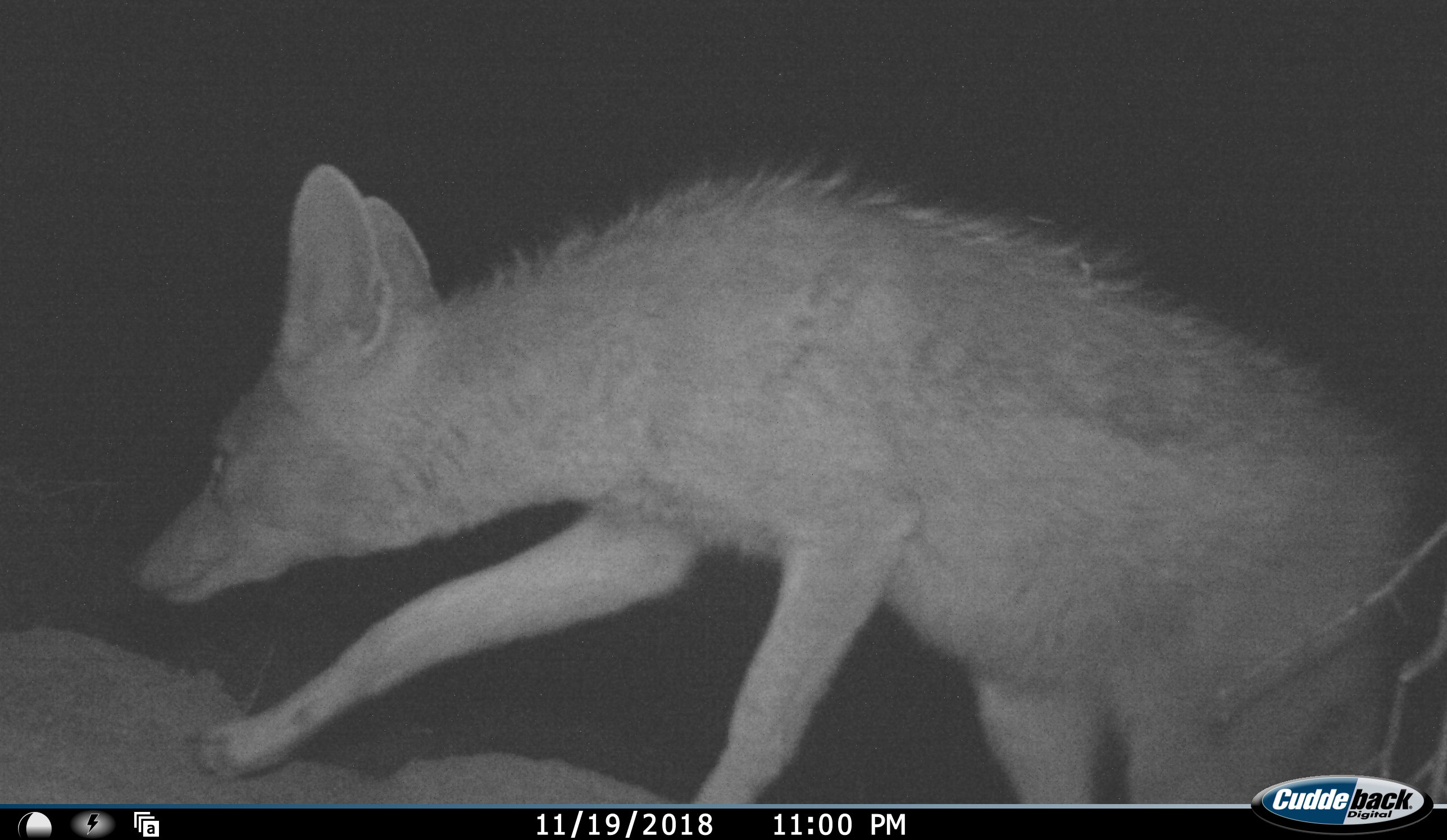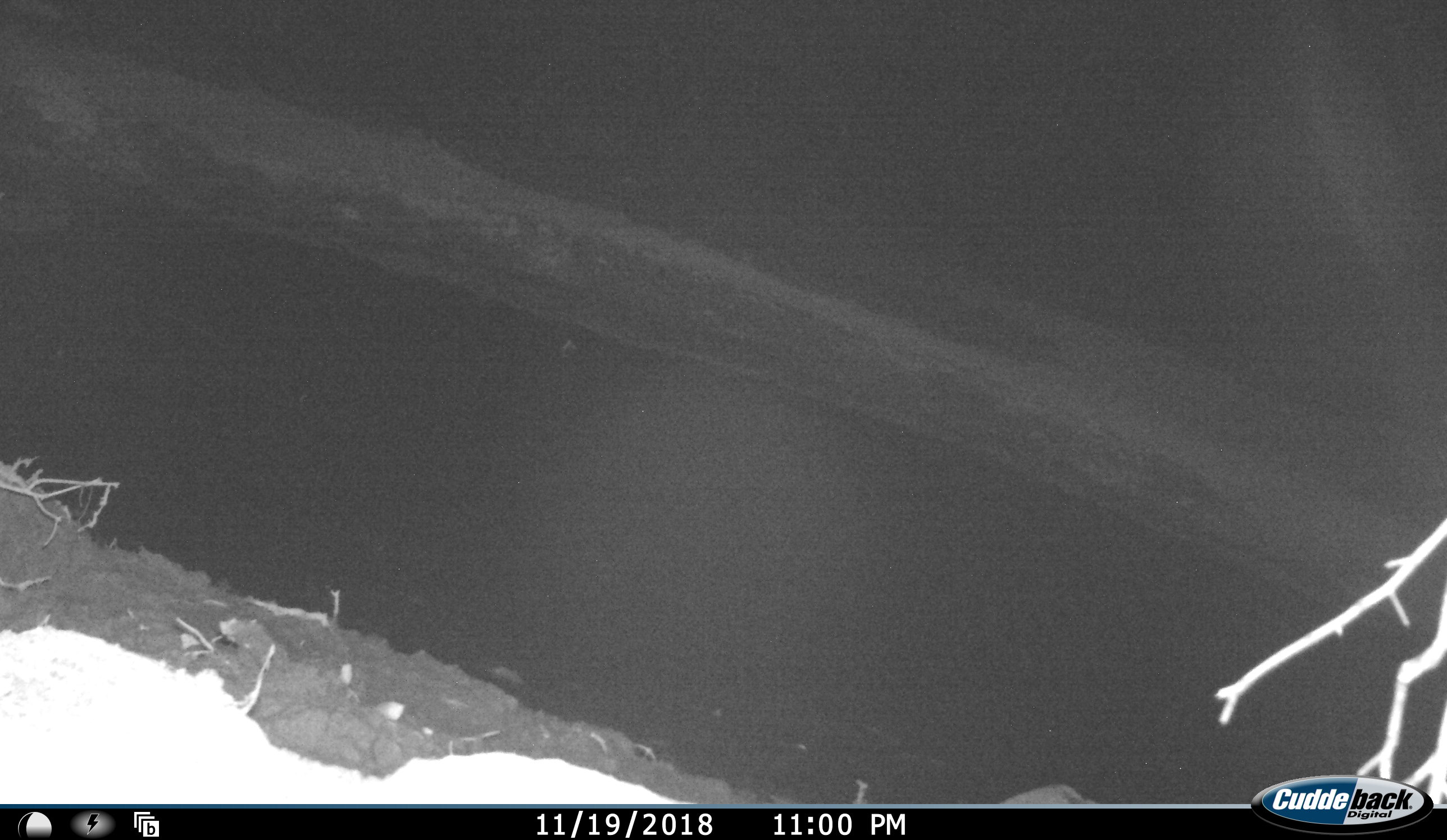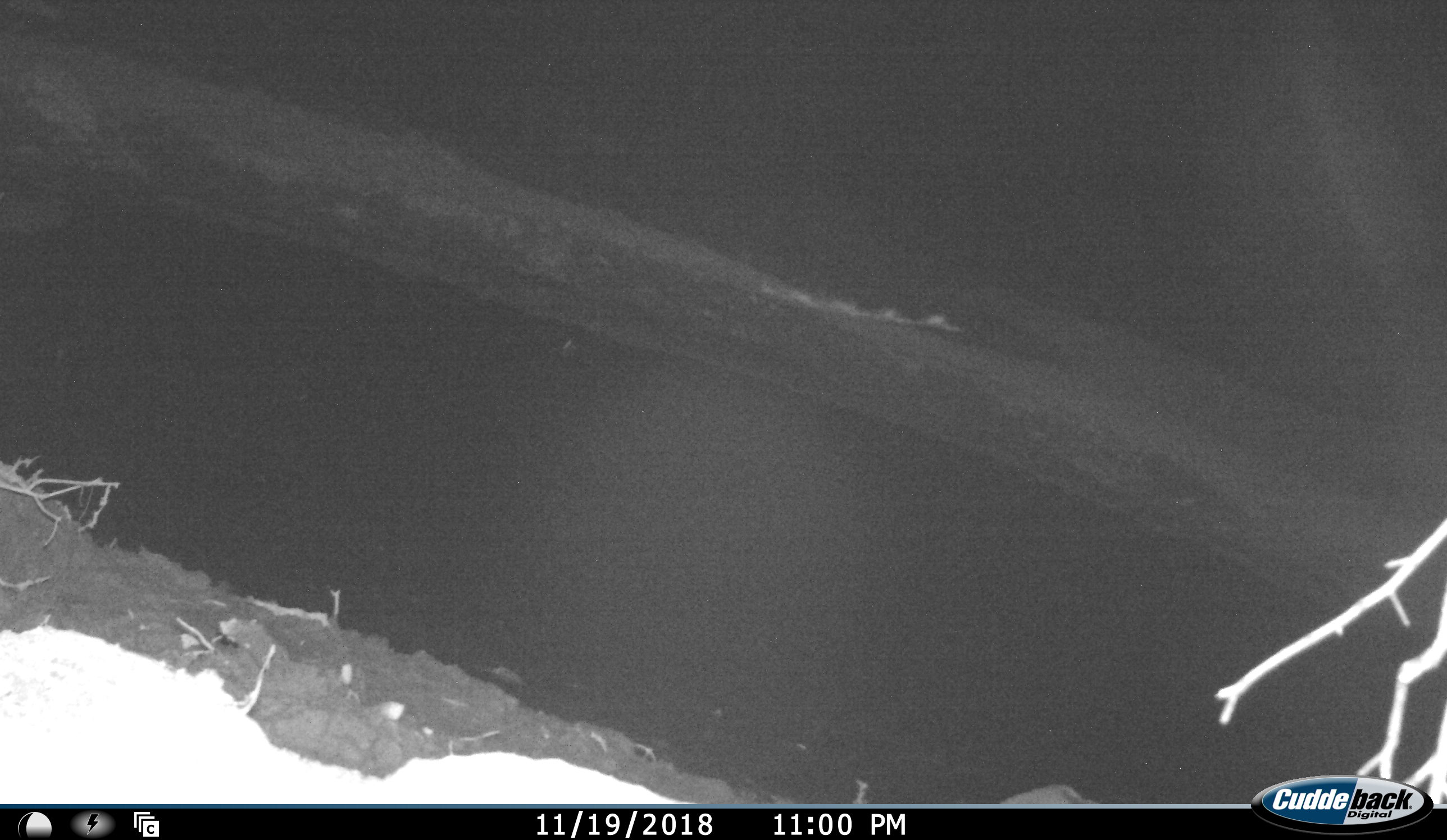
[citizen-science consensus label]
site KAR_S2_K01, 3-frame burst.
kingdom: Animalia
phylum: Chordata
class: Mammalia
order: Carnivora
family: Canidae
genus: Lupulella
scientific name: Lupulella mesomelas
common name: black-backed jackal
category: jackalblackbacked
Jackalblackbacked (black-backed jackal) (Lupulella mesomelas), count 1. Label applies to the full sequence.